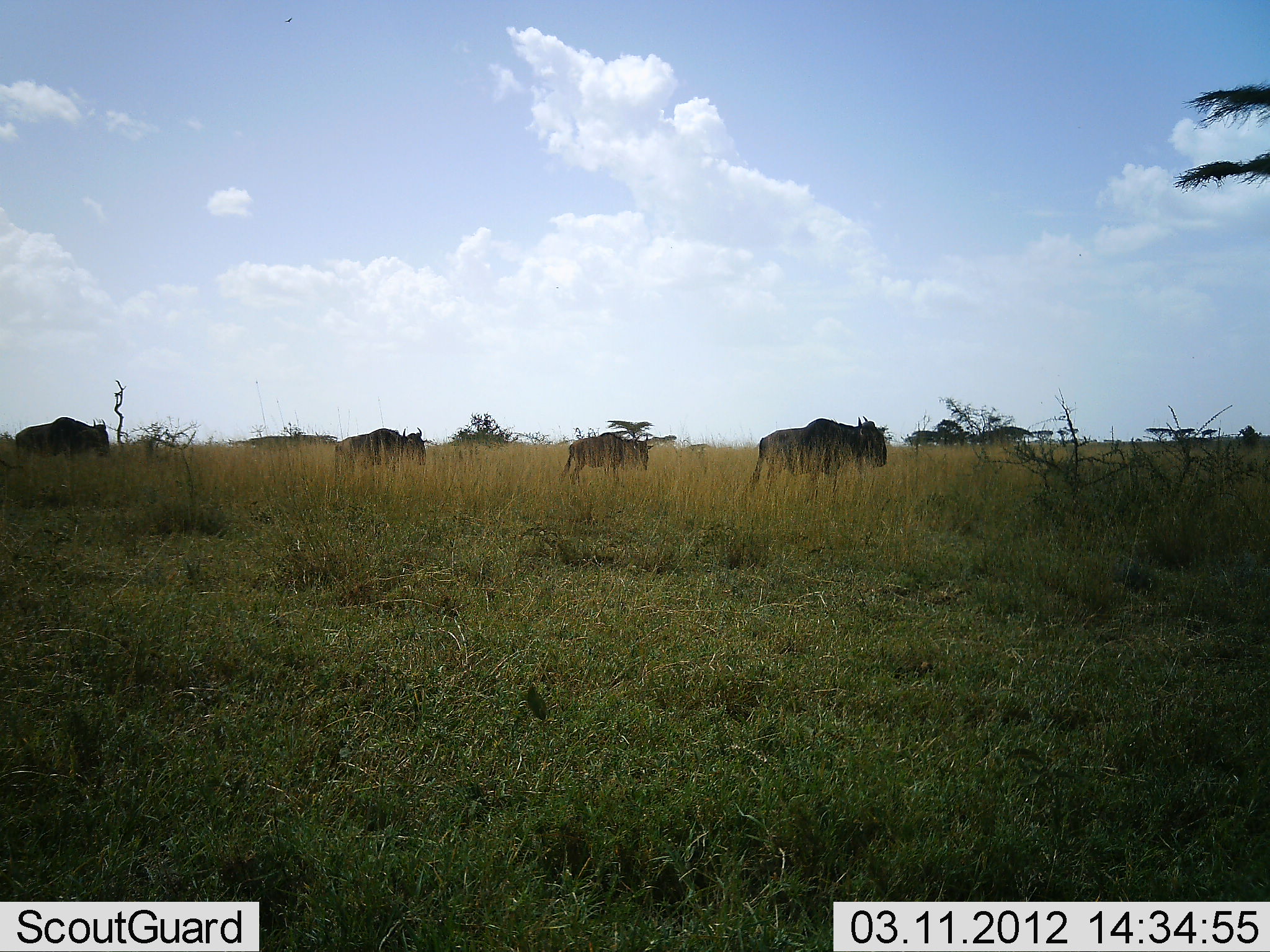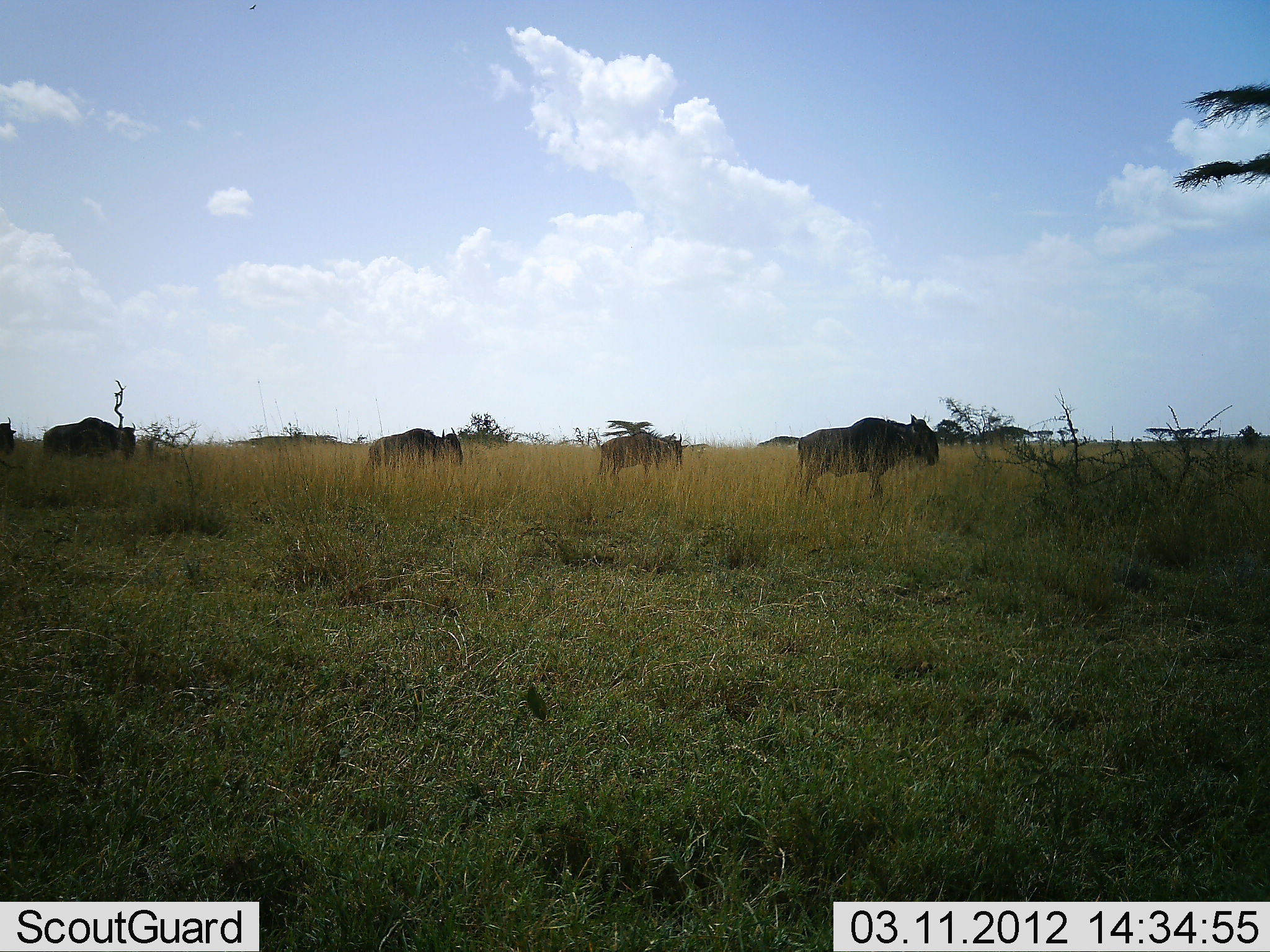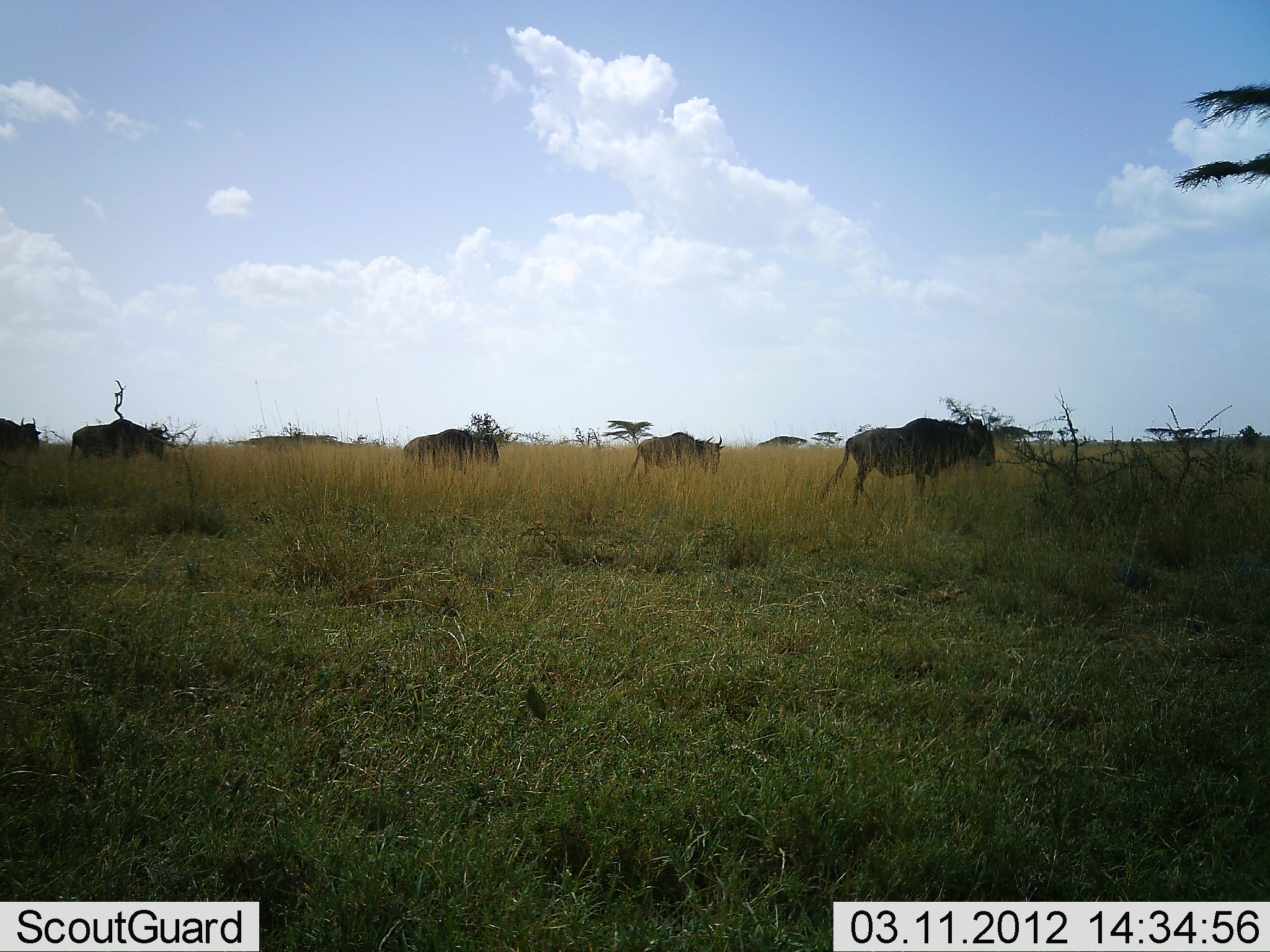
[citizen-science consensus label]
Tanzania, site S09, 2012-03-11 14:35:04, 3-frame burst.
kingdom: Animalia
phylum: Chordata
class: Mammalia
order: Artiodactyla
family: Bovidae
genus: Connochaetes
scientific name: Connochaetes taurinus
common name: blue wildebeest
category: wildebeest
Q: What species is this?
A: Wildebeest (blue wildebeest) (Connochaetes taurinus).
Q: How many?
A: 5.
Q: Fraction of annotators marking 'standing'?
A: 0%.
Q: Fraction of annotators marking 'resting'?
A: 0%.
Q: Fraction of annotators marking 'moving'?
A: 100%.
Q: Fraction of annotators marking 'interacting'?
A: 0%.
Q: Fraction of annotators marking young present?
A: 0%.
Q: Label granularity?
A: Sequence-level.